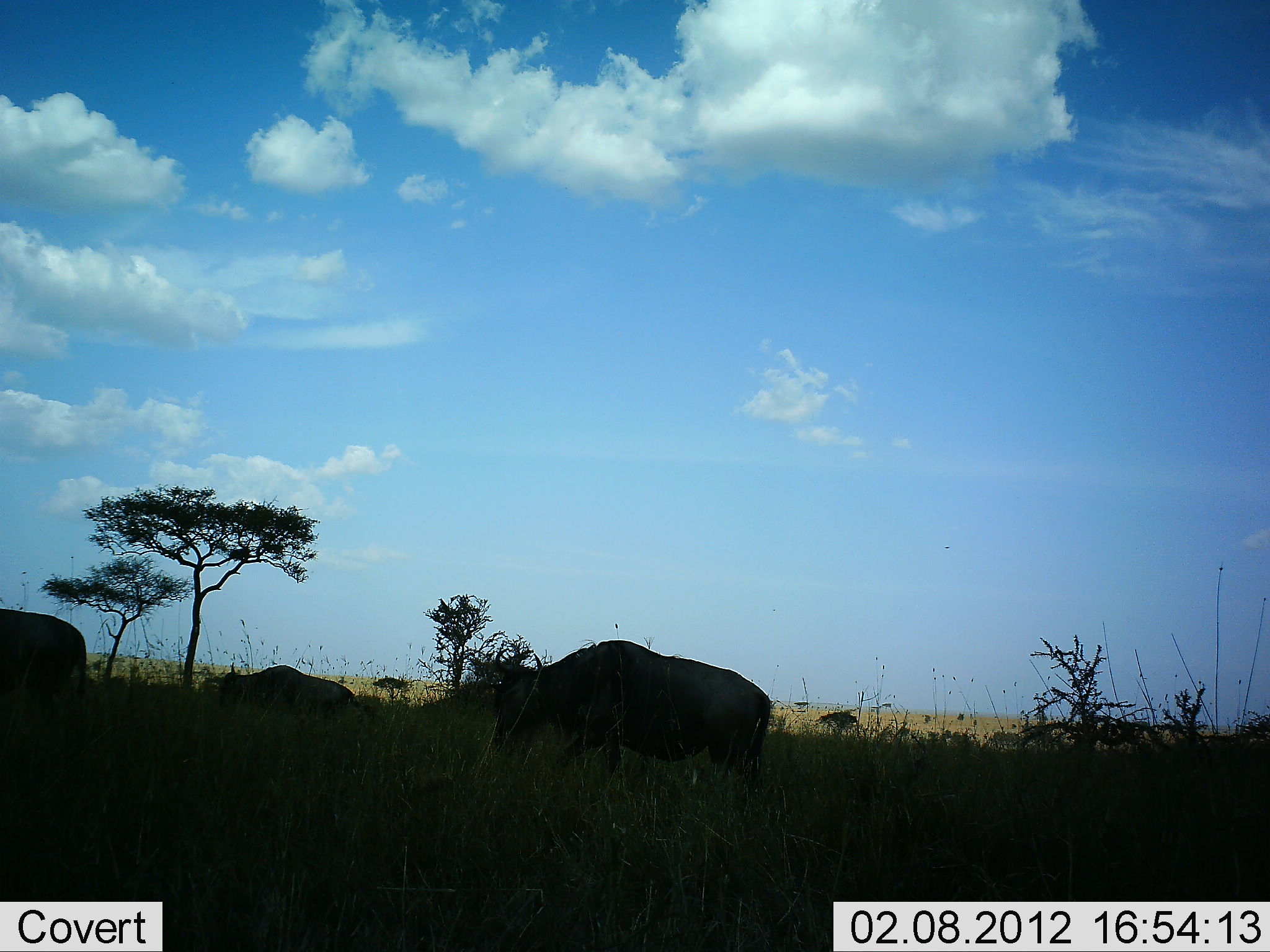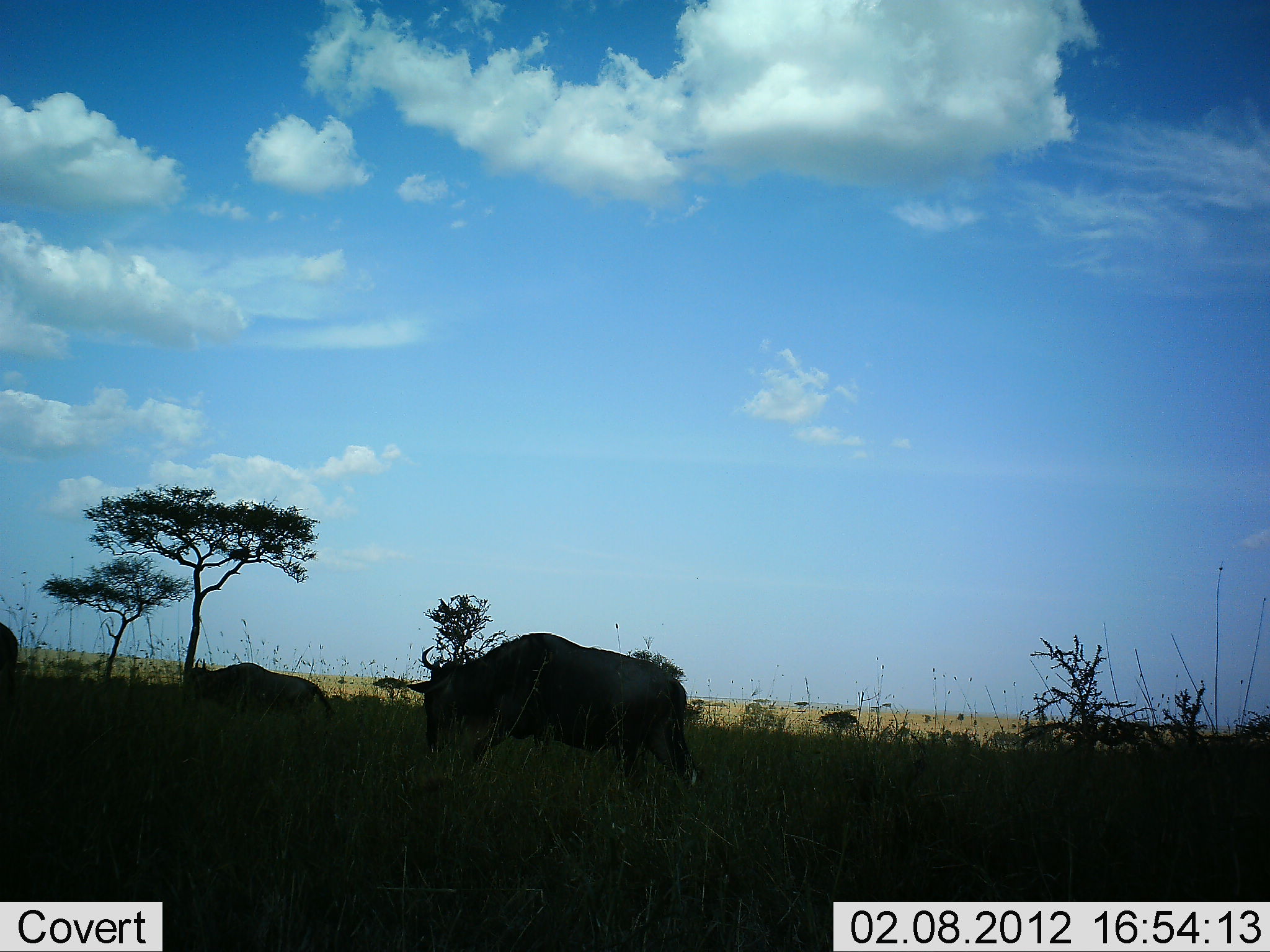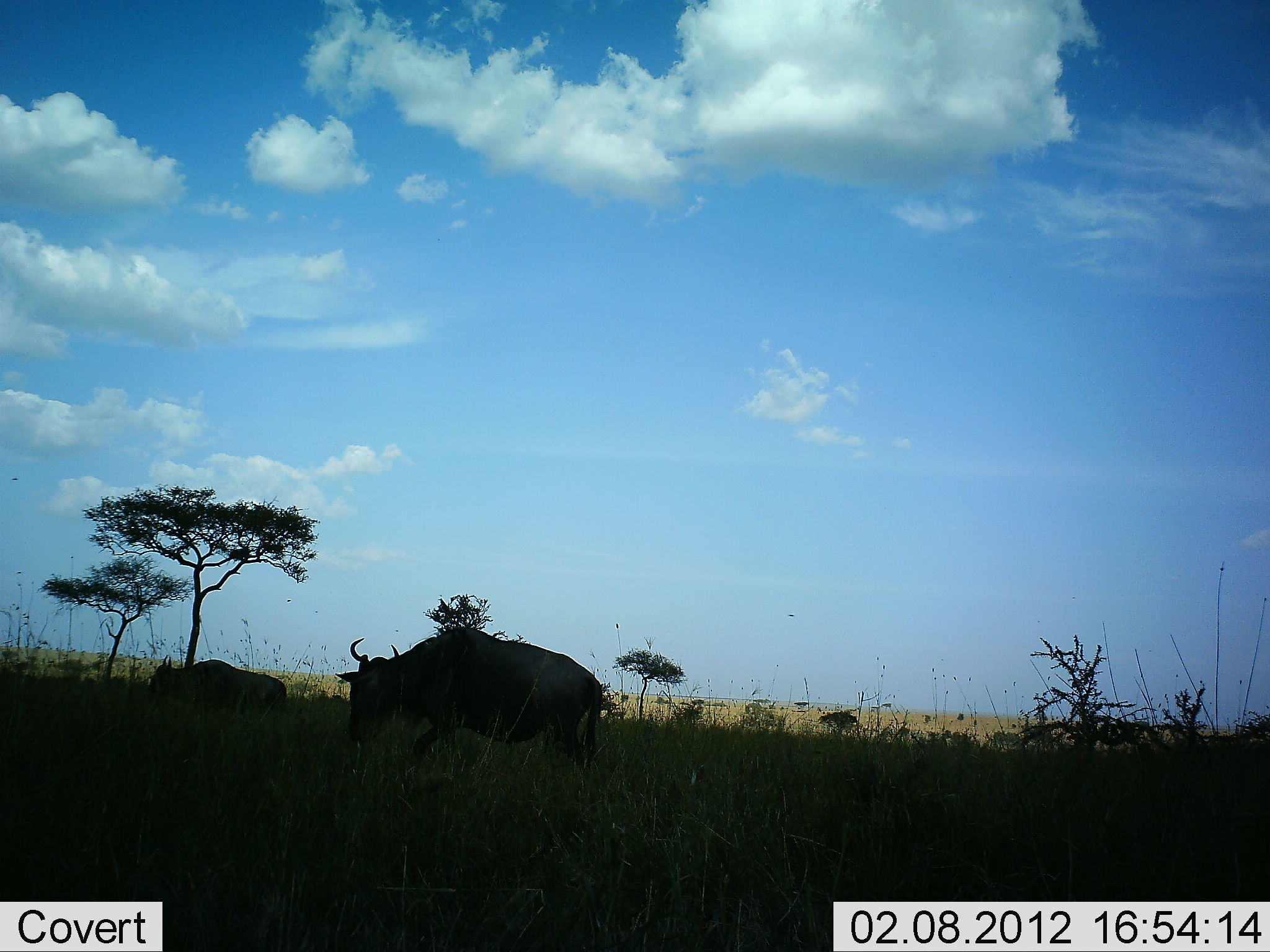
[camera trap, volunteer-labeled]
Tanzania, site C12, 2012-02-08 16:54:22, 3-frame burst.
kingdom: Animalia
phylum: Chordata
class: Mammalia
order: Artiodactyla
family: Bovidae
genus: Connochaetes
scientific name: Connochaetes taurinus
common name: blue wildebeest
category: wildebeest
Wildebeest (blue wildebeest) (Connochaetes taurinus), count 3. Behavior (volunteer vote fractions): standing 0%, resting 0%, moving 100%, interacting 0%. Young present (vote fraction): 4%. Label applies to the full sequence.